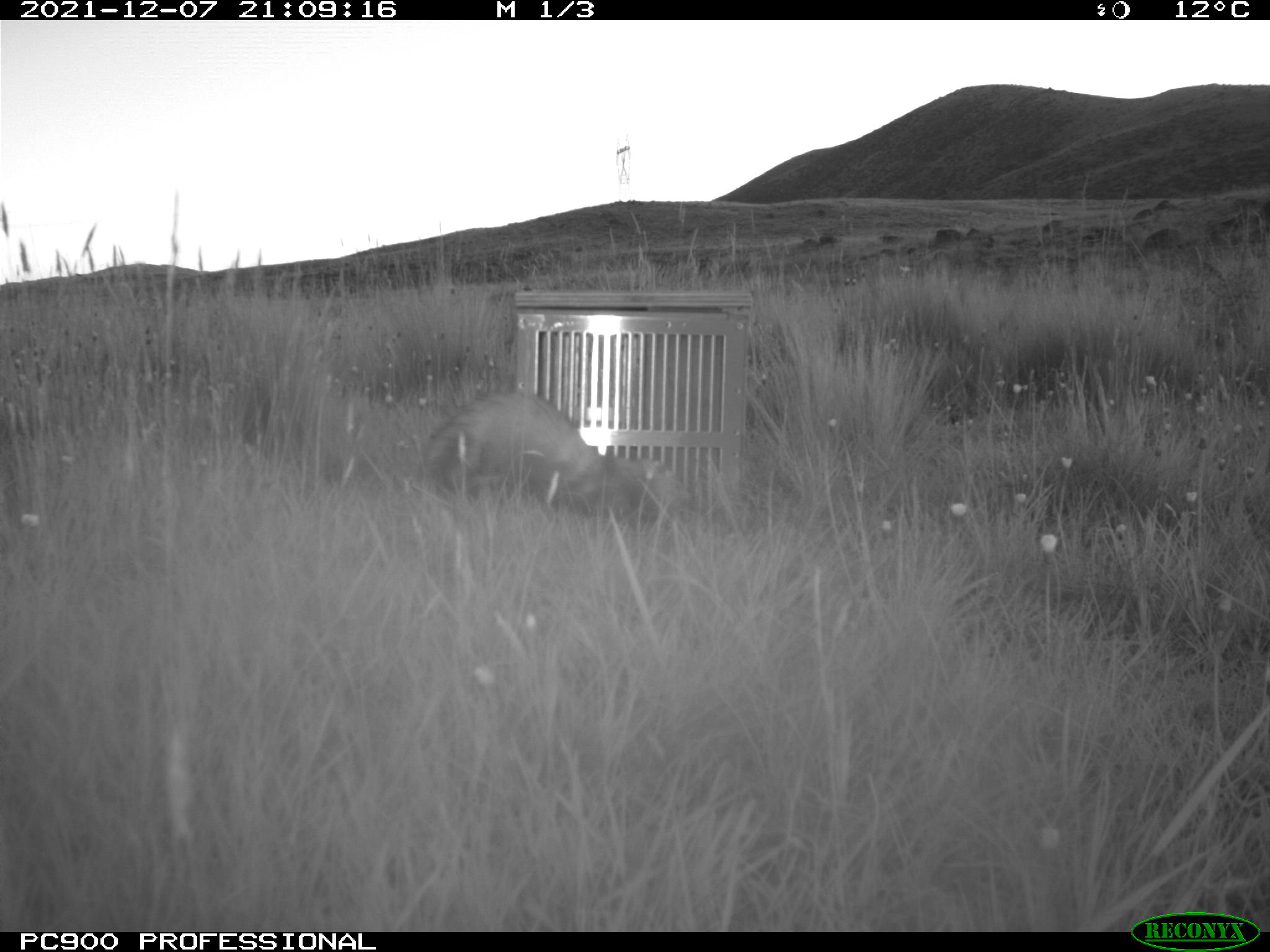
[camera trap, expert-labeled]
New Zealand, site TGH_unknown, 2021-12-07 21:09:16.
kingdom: Animalia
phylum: Chordata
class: Mammalia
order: Carnivora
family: Mustelidae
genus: Mustela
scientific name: Mustela furo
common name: ferret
Ferret (Mustela furo).